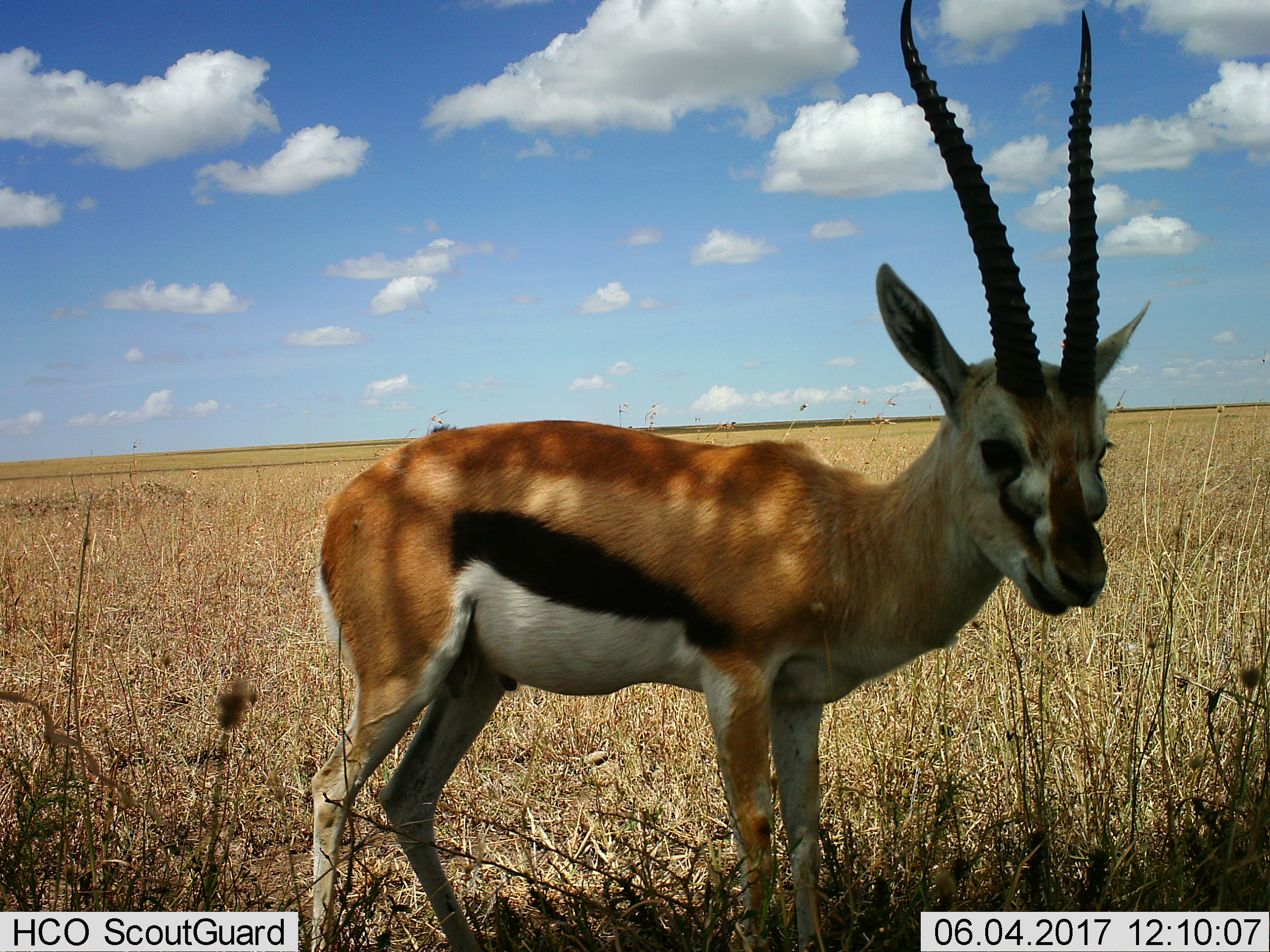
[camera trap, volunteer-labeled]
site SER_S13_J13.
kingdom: Animalia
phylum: Chordata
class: Mammalia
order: Artiodactyla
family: Bovidae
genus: Eudorcas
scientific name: Eudorcas thomsonii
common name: thomson's gazelle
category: gazellethomsons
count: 1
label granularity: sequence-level